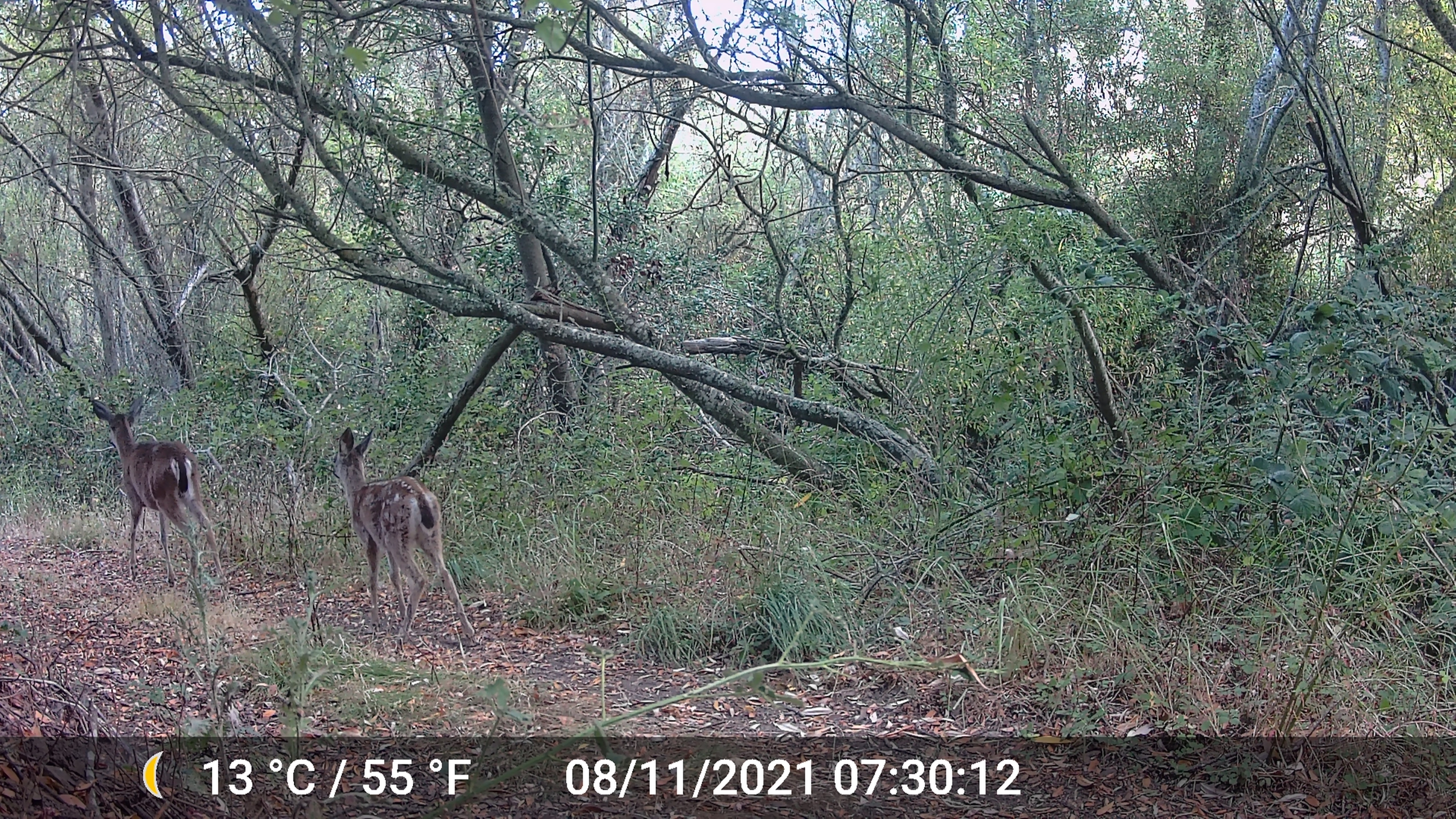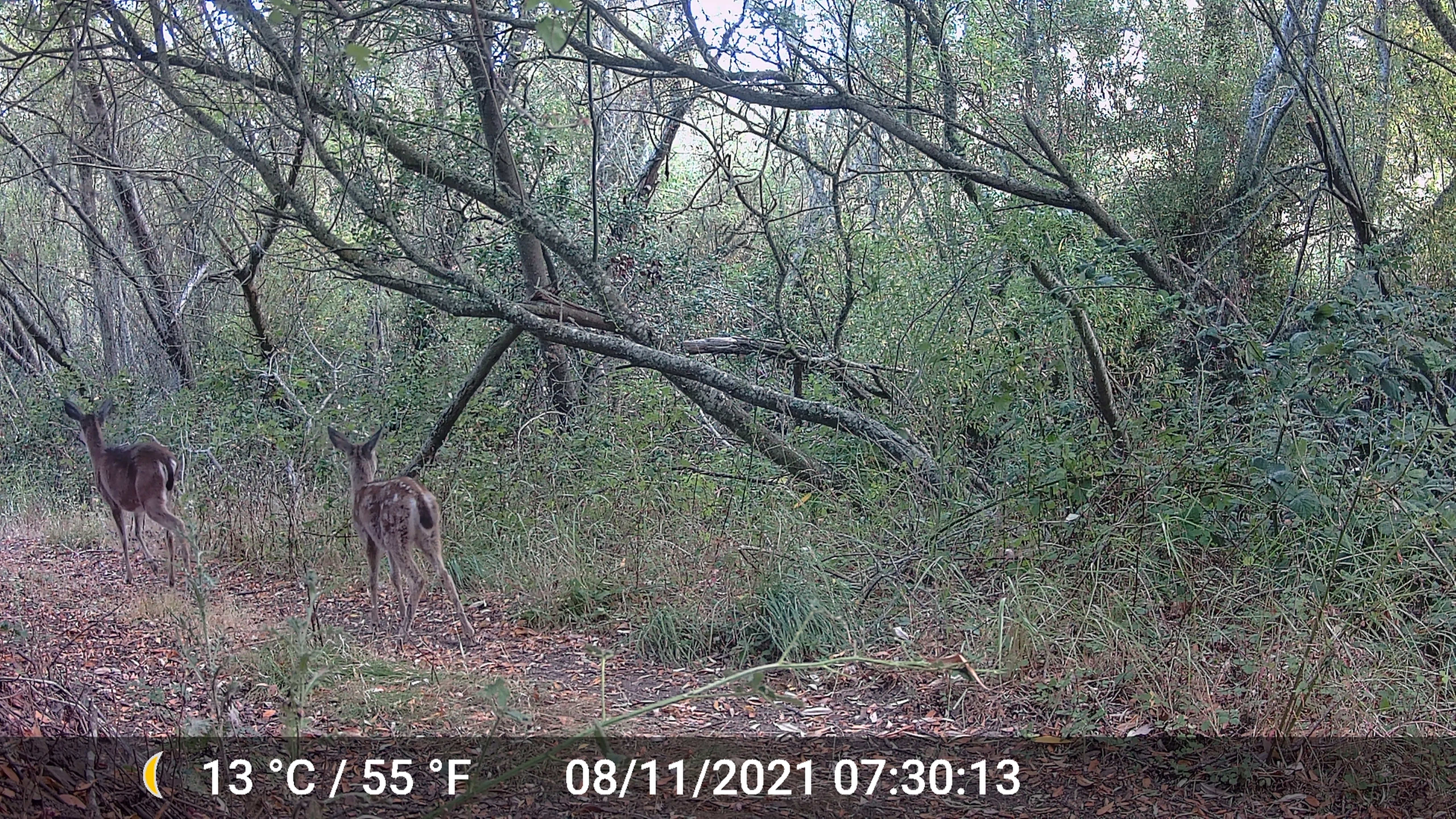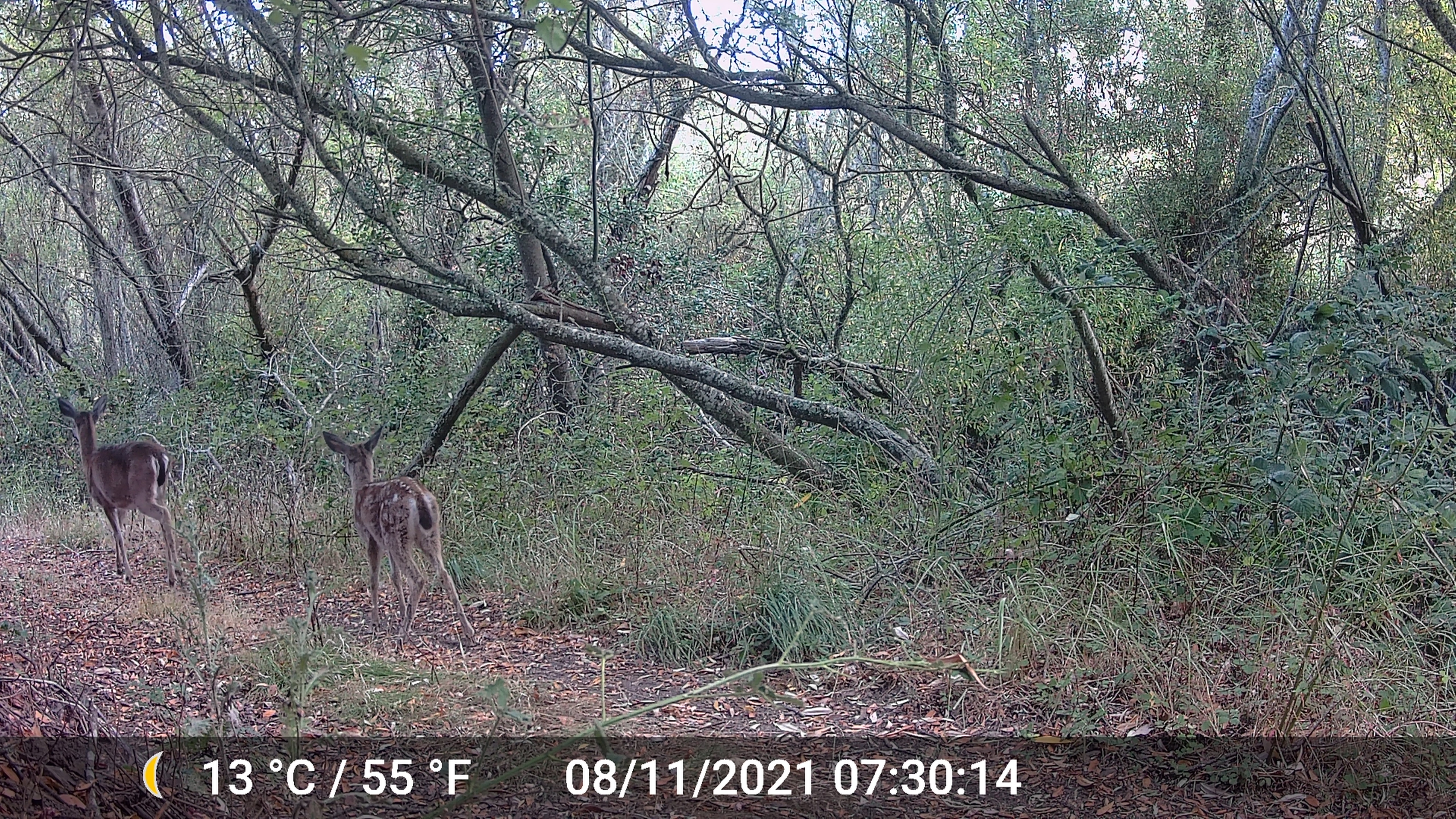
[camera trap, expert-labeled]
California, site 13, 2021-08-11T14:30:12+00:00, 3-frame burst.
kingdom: Animalia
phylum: Chordata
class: Mammalia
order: Artiodactyla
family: Cervidae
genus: Odocoileus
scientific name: Odocoileus hemionus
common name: mule deer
Mule deer (Odocoileus hemionus).